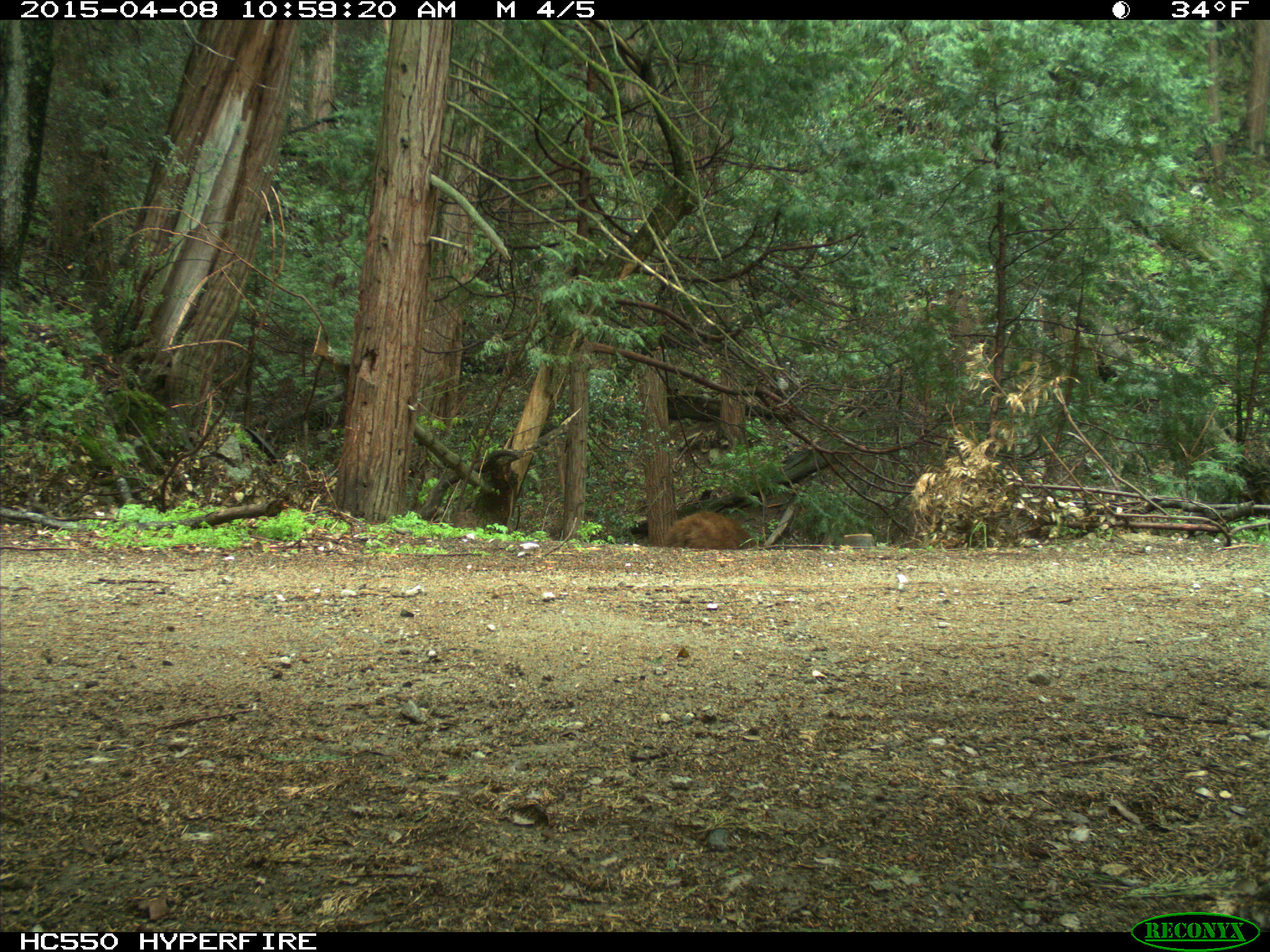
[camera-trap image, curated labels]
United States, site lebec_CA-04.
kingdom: Animalia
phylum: Chordata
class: Mammalia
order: Carnivora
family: Ursidae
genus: Ursus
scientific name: Ursus americanus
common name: american black bear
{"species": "Ursus americanus (american black bear)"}